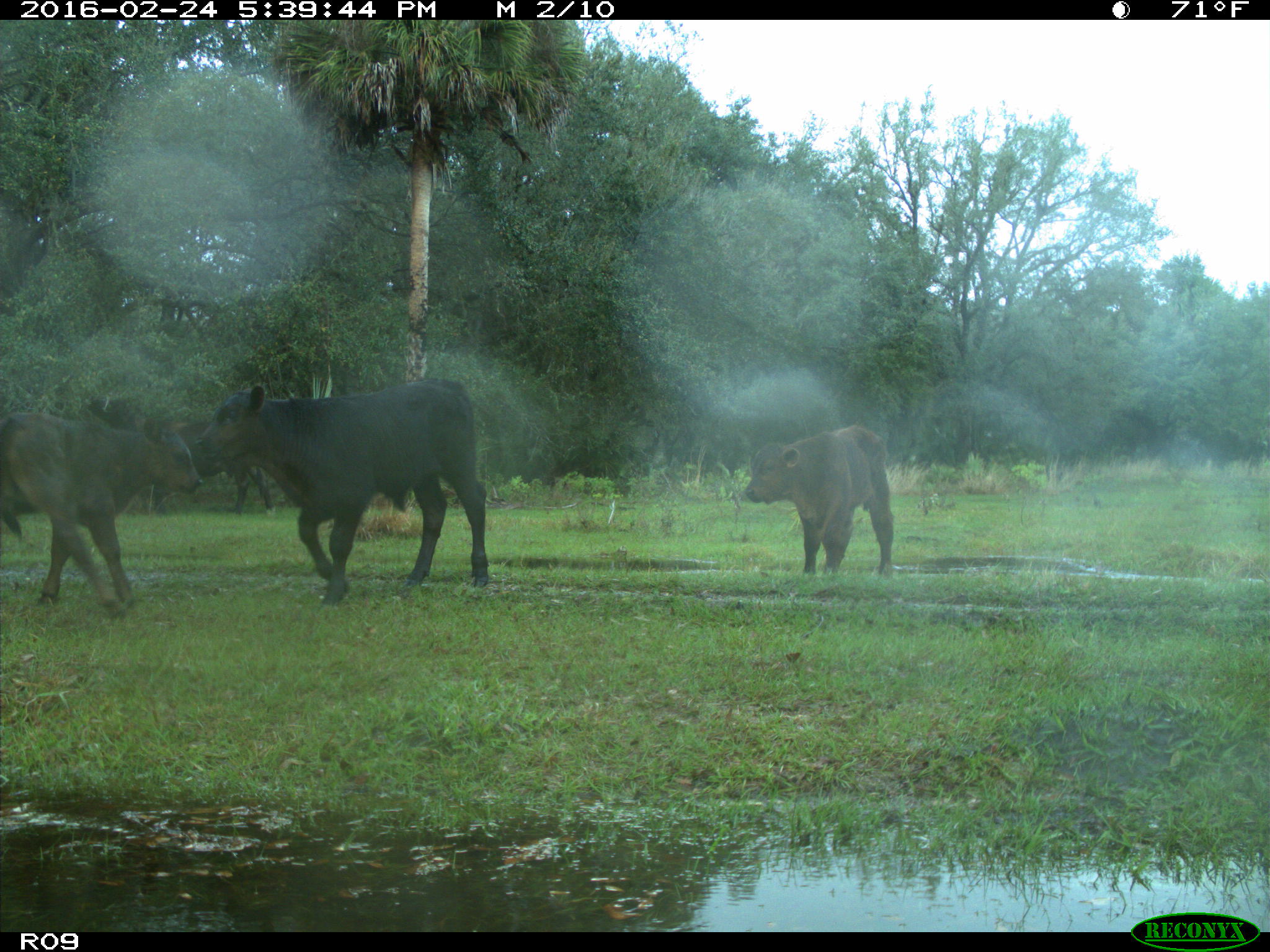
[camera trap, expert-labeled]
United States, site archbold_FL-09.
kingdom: Animalia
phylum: Chordata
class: Mammalia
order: Artiodactyla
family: Bovidae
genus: Bos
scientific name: Bos taurus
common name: domestic cow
Bos taurus (domestic cow).